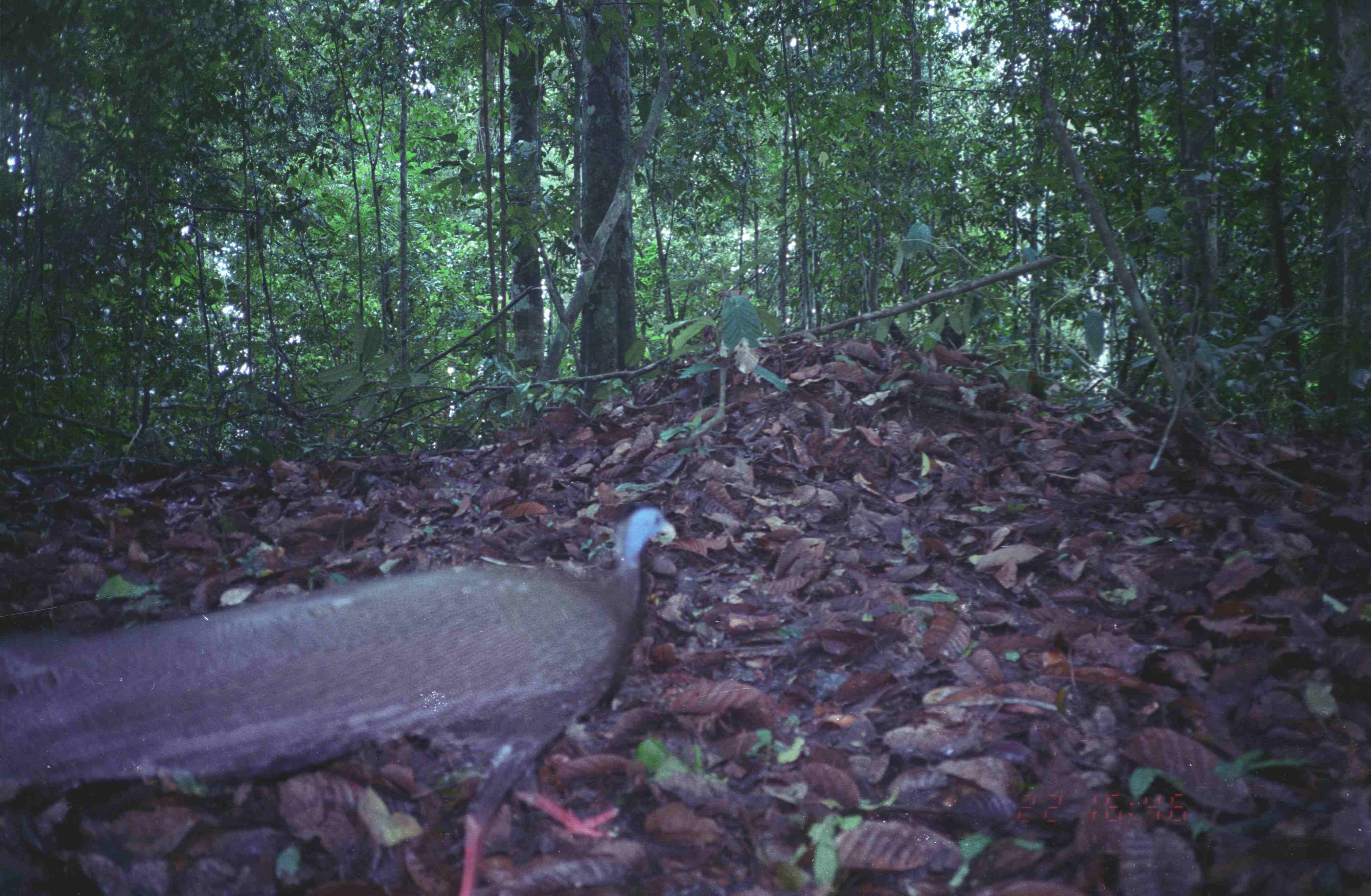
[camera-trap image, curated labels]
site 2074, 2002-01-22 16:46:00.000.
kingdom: Animalia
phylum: Chordata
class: Aves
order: Galliformes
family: Phasianidae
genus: Argusianus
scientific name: Argusianus argus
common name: great argus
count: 1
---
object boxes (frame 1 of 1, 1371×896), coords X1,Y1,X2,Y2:
argusianus argus: 0,508,675,896